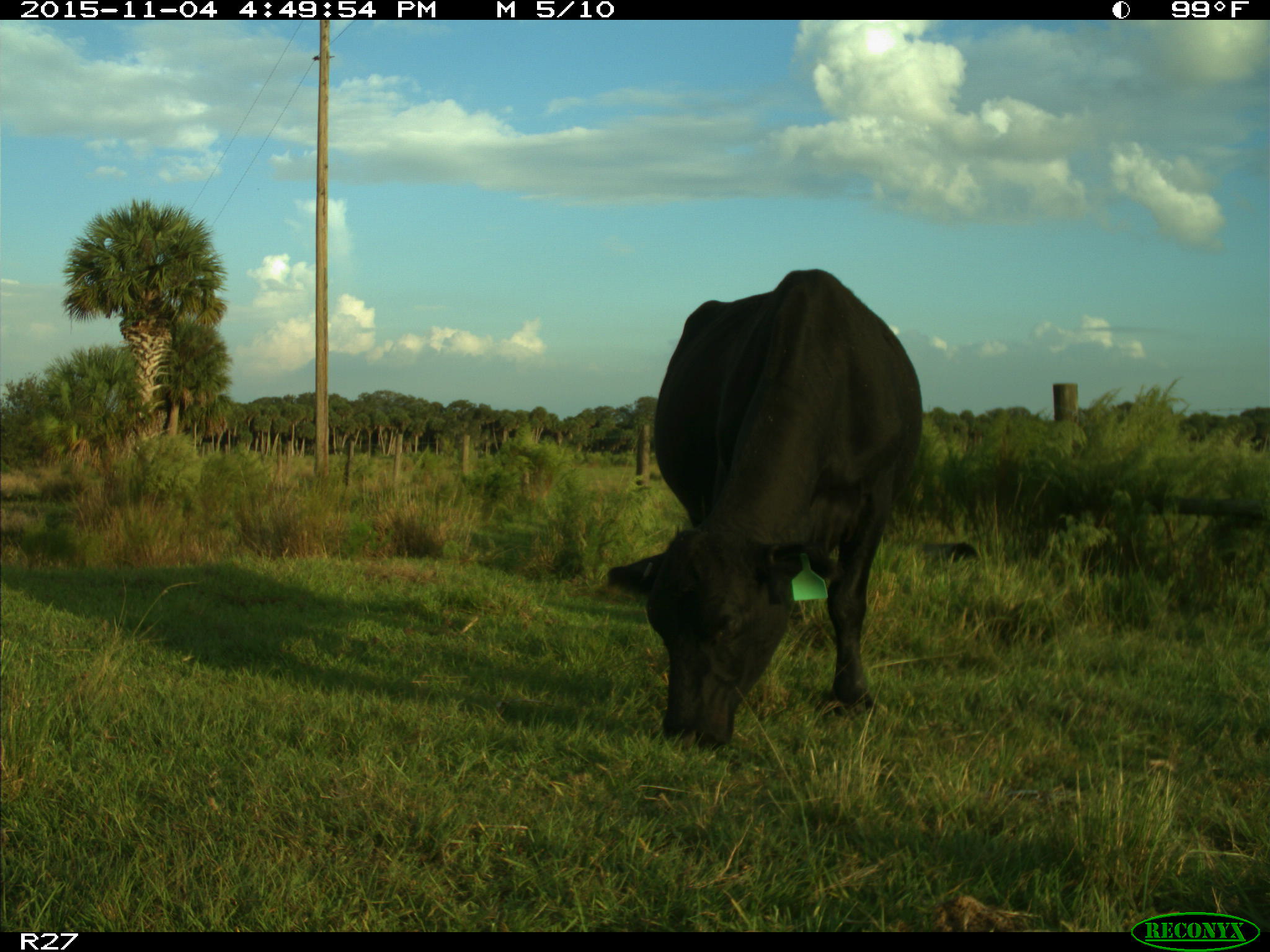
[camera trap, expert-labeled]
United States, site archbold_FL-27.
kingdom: Animalia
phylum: Chordata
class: Mammalia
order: Artiodactyla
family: Bovidae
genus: Bos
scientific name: Bos taurus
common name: domestic cow